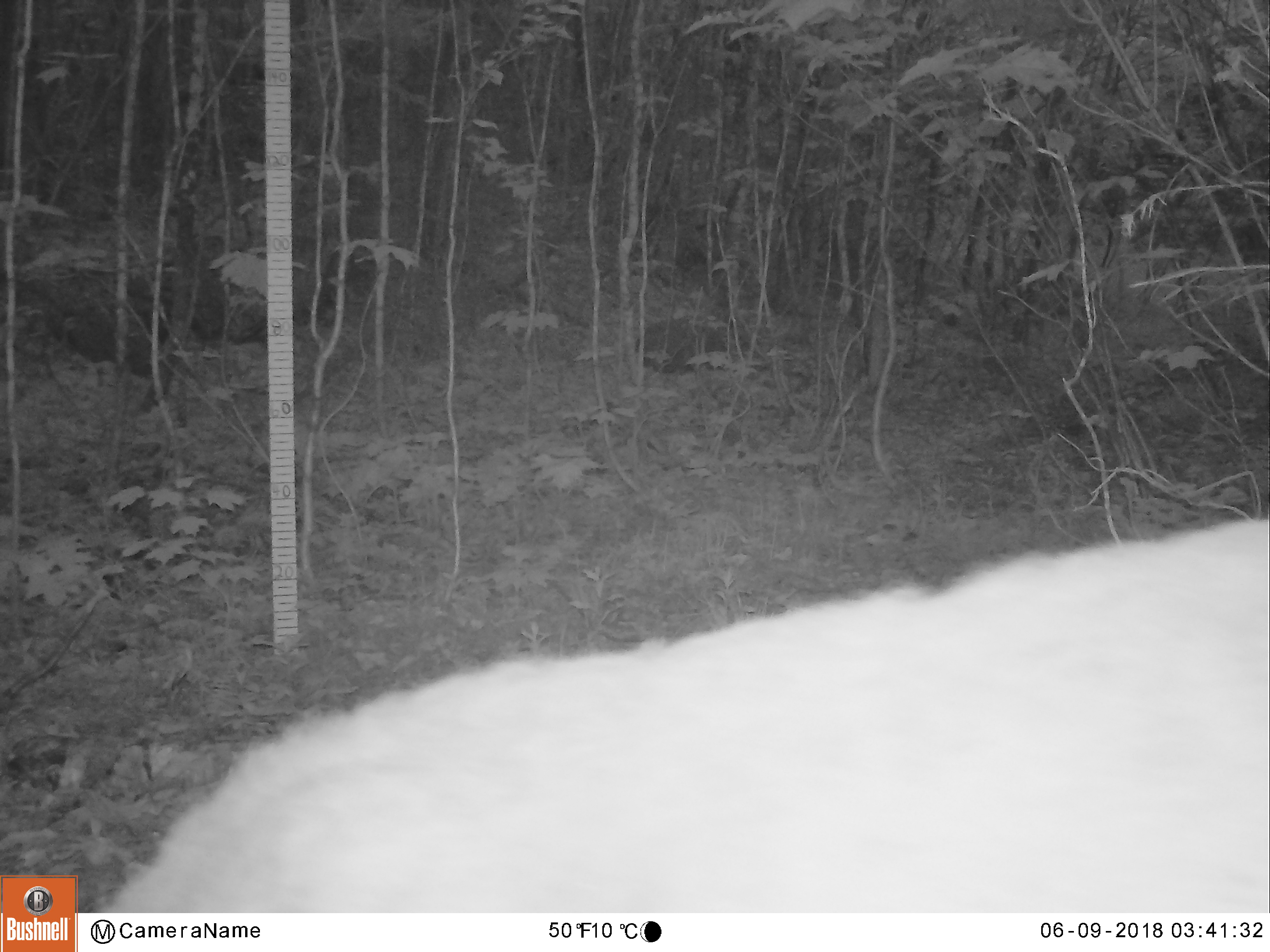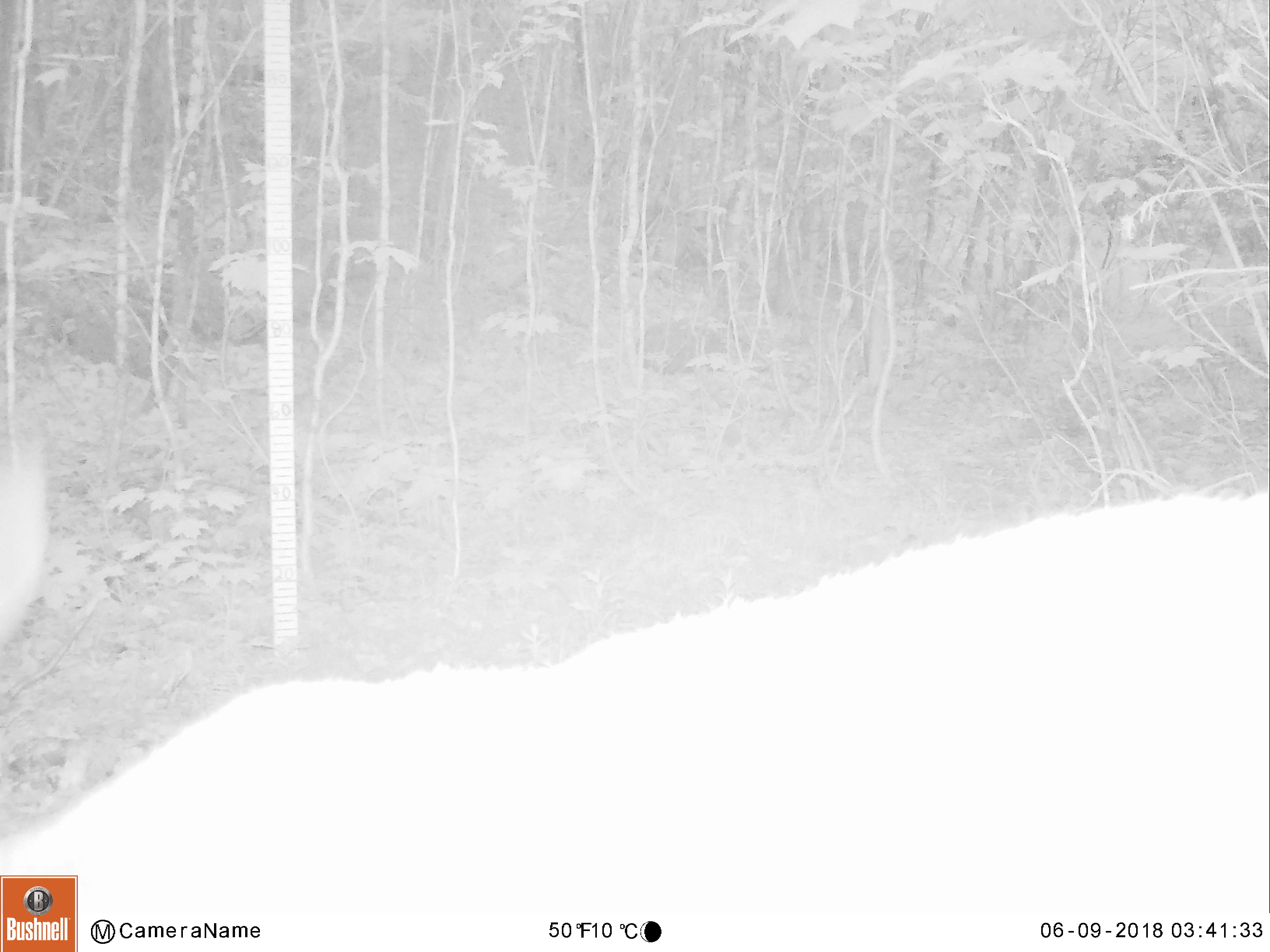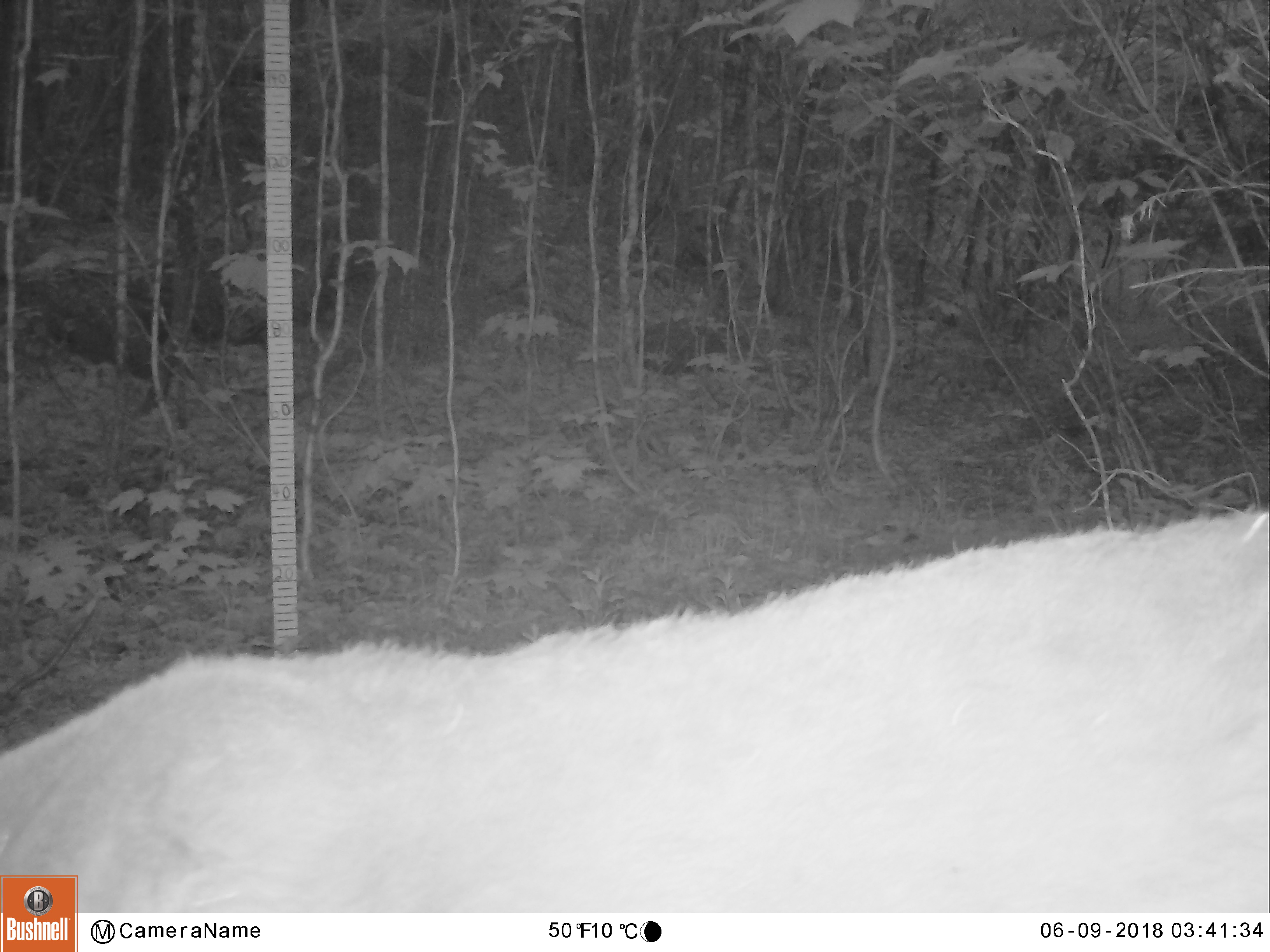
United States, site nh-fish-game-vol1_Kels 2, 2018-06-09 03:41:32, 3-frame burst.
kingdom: Animalia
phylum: Chordata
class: Mammalia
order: Artiodactyla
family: Cervidae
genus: Odocoileus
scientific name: Odocoileus virginianus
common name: white-tailed deer